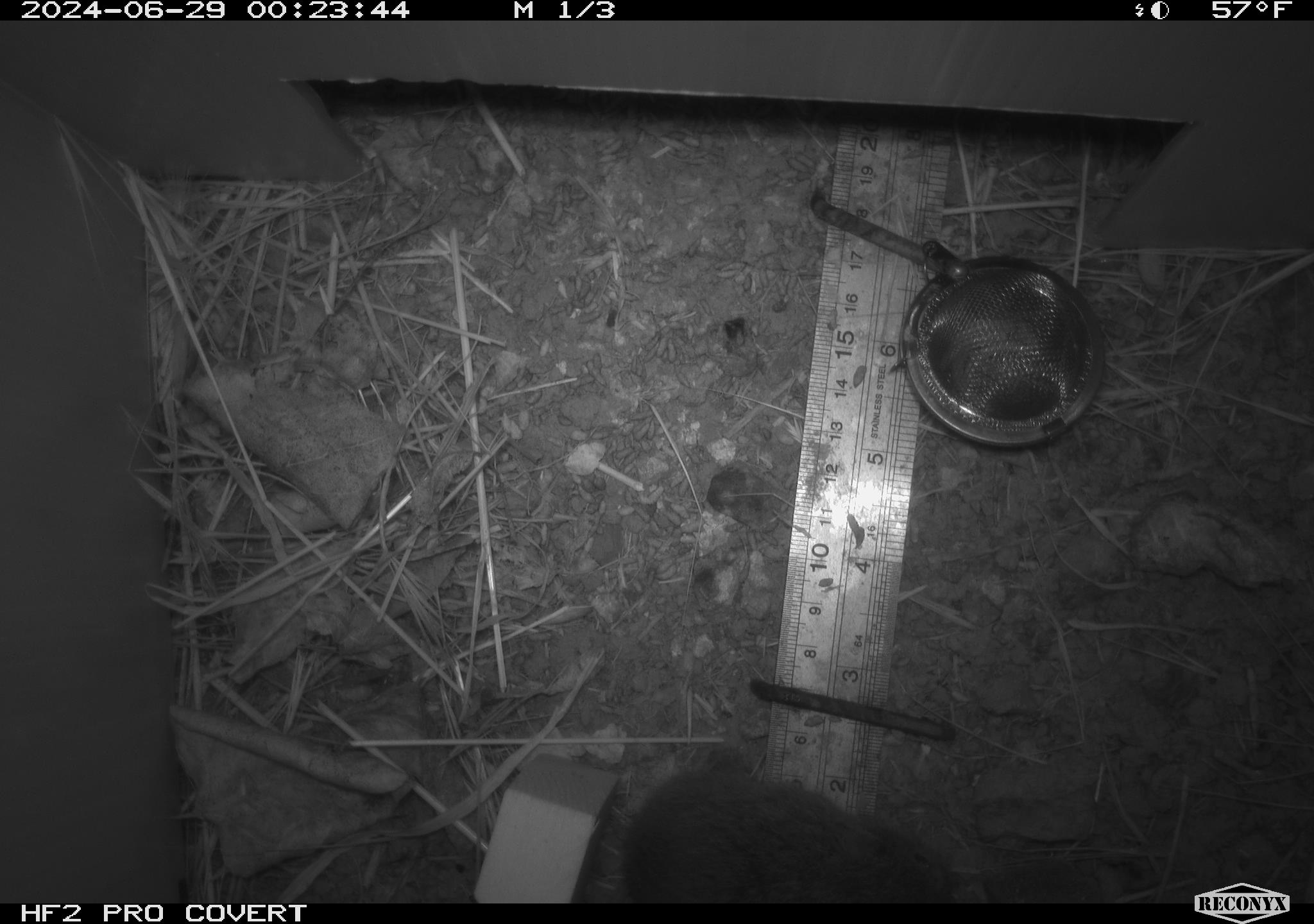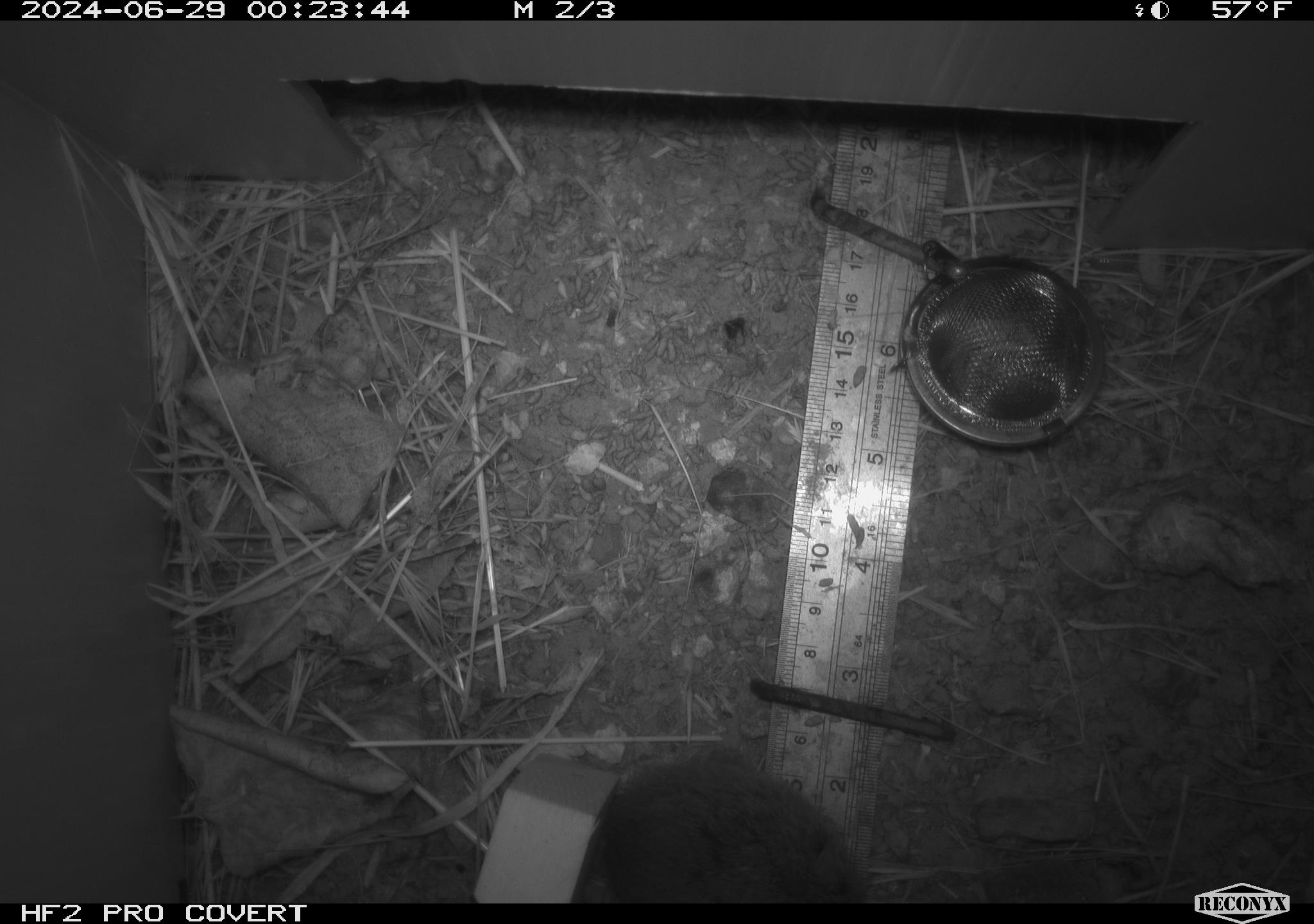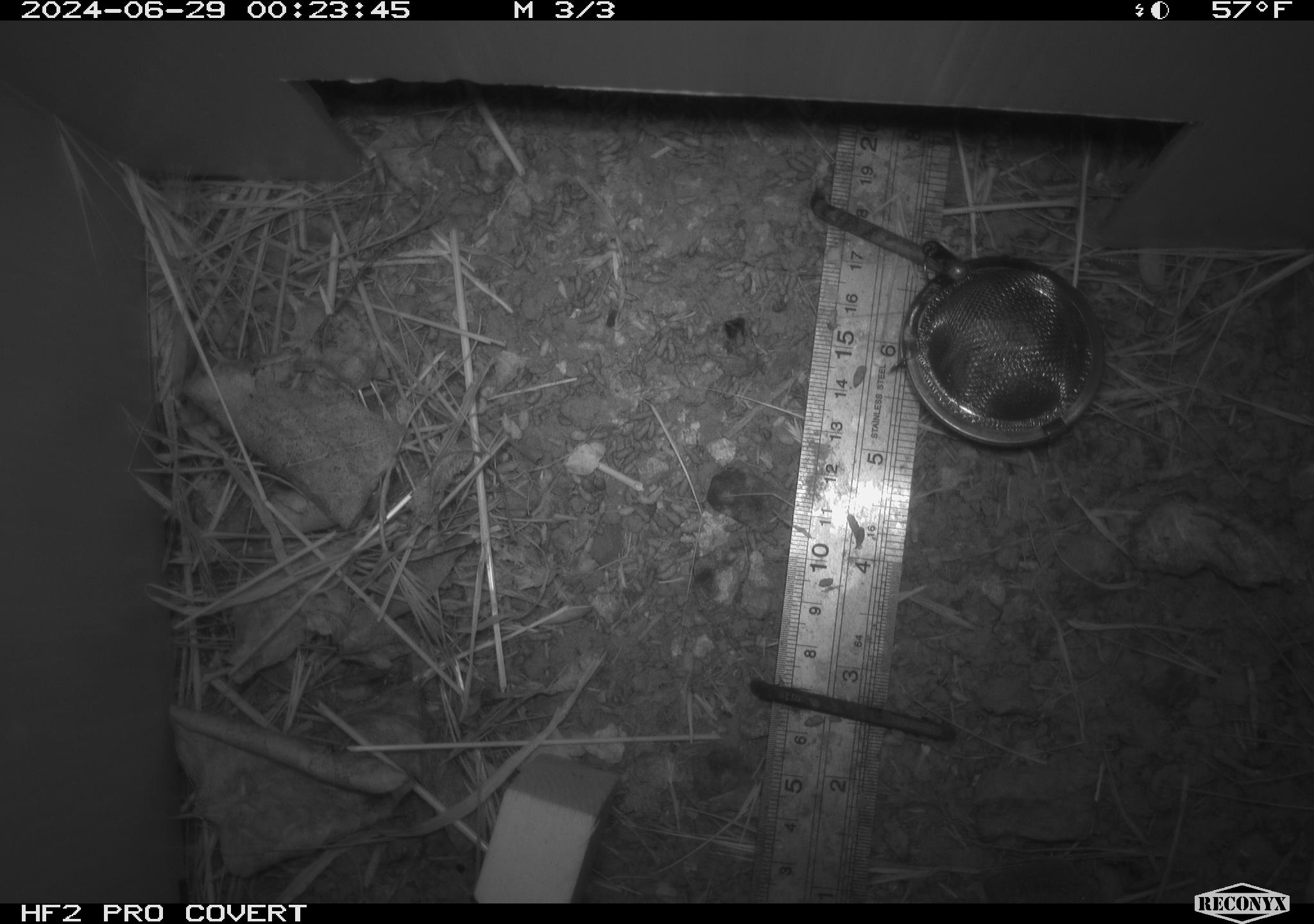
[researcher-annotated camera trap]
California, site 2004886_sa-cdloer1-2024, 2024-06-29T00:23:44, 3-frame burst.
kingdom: Animalia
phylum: Chordata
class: Mammalia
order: Rodentia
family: Cricetidae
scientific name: Arvicolinae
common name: voles, lemmings, and muskrats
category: arvicolinae subfamily